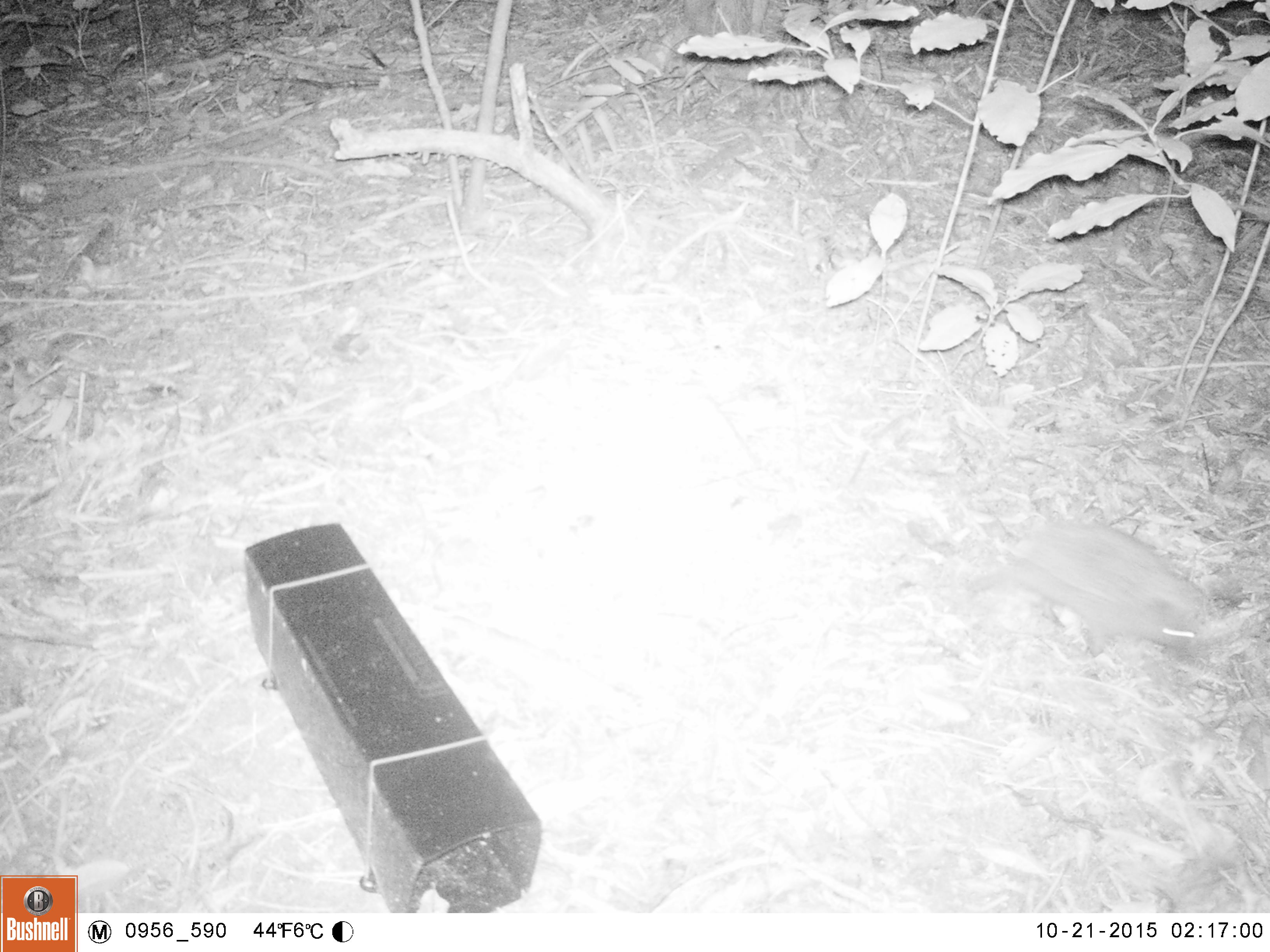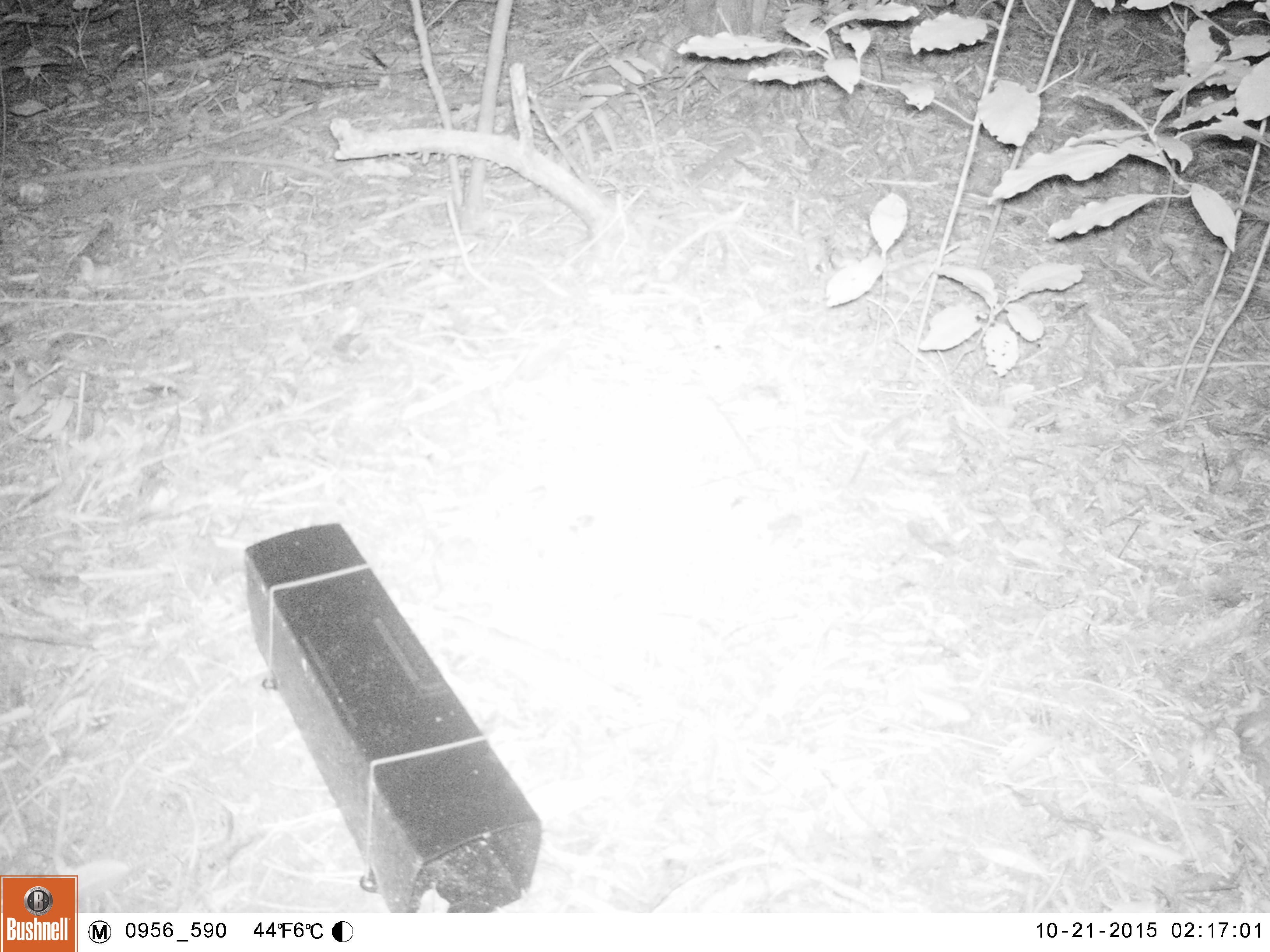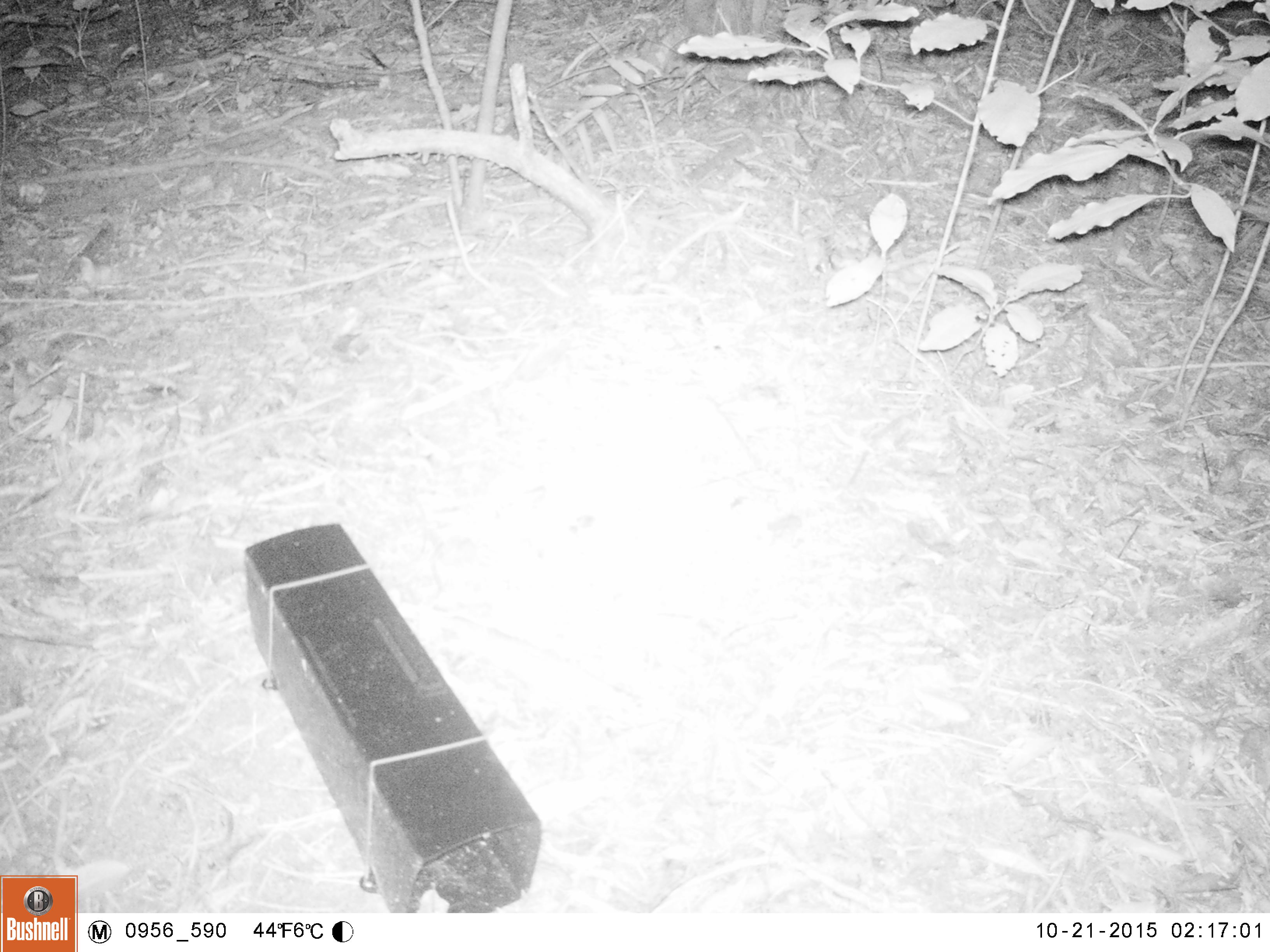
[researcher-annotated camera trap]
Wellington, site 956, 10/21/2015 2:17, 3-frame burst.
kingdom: Animalia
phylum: Chordata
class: Mammalia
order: Eulipotyphla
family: Erinaceidae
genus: Erinaceus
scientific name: Erinaceus europaeus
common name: hedgehog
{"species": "hedgehog (Erinaceus europaeus)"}